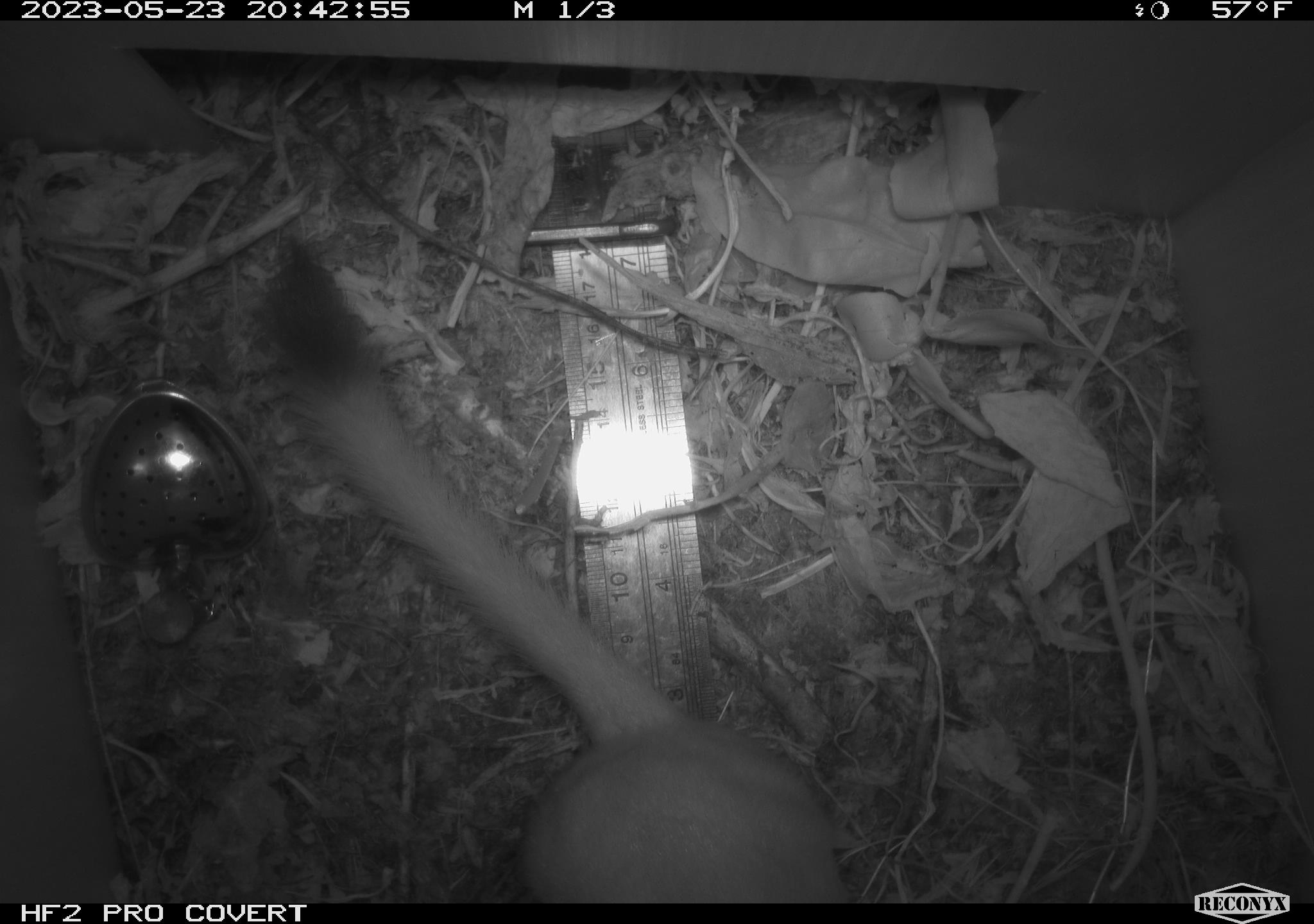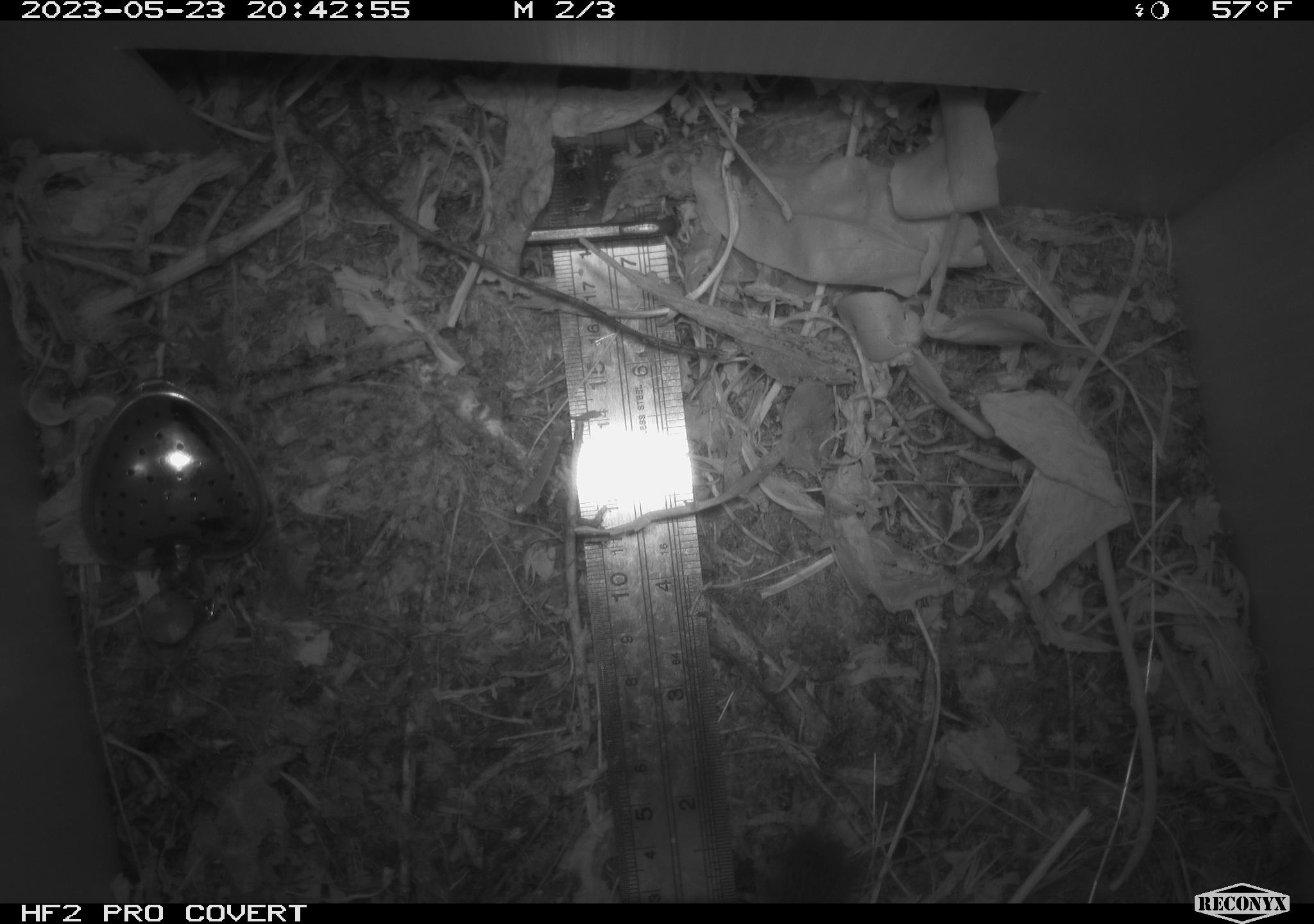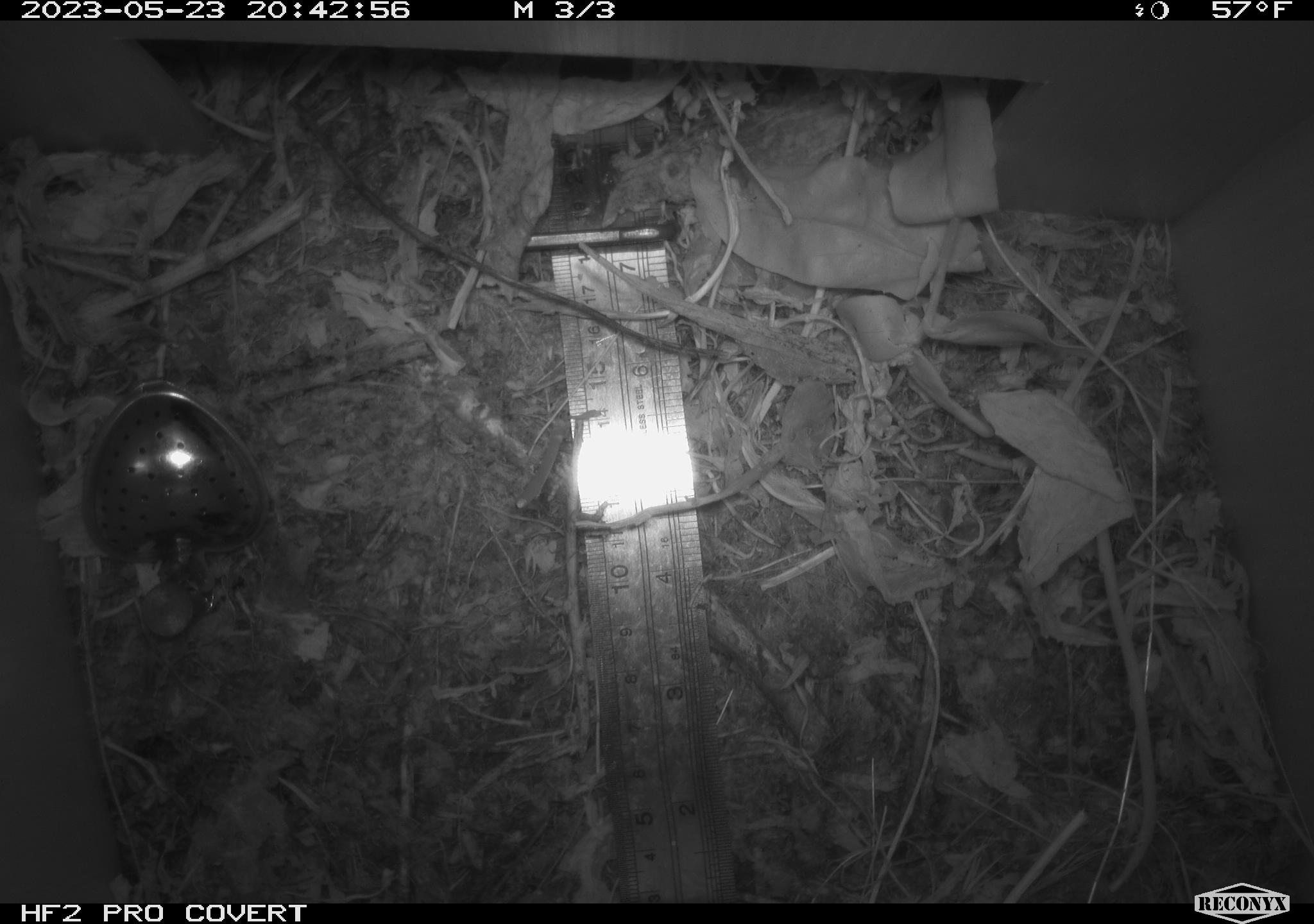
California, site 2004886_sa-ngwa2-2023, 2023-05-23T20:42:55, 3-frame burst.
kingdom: Animalia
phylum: Chordata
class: Mammalia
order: Carnivora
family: Mustelidae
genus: Neogale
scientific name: Neogale frenata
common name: long-tailed weasel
Long-tailed weasel (Neogale frenata).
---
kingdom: Animalia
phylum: Chordata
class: Mammalia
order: Carnivora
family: Mephitidae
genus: Mephitis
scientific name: Mephitis mephitis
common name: striped skunk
Striped skunk (Mephitis mephitis).